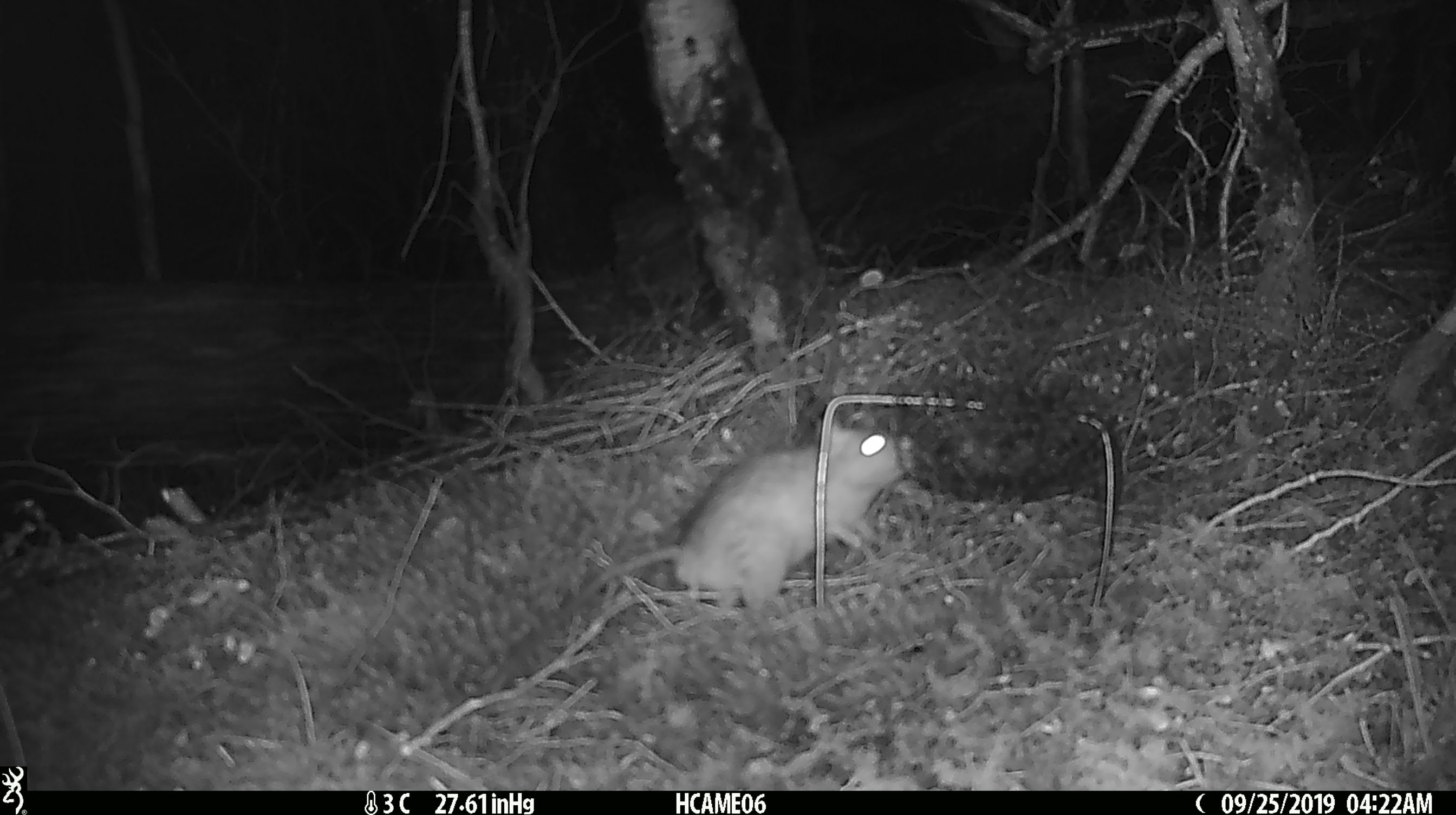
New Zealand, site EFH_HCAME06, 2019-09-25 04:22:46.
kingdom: Animalia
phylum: Chordata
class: Mammalia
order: Rodentia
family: Muridae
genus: Rattus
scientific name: Rattus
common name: rat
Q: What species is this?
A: Rat (Rattus).